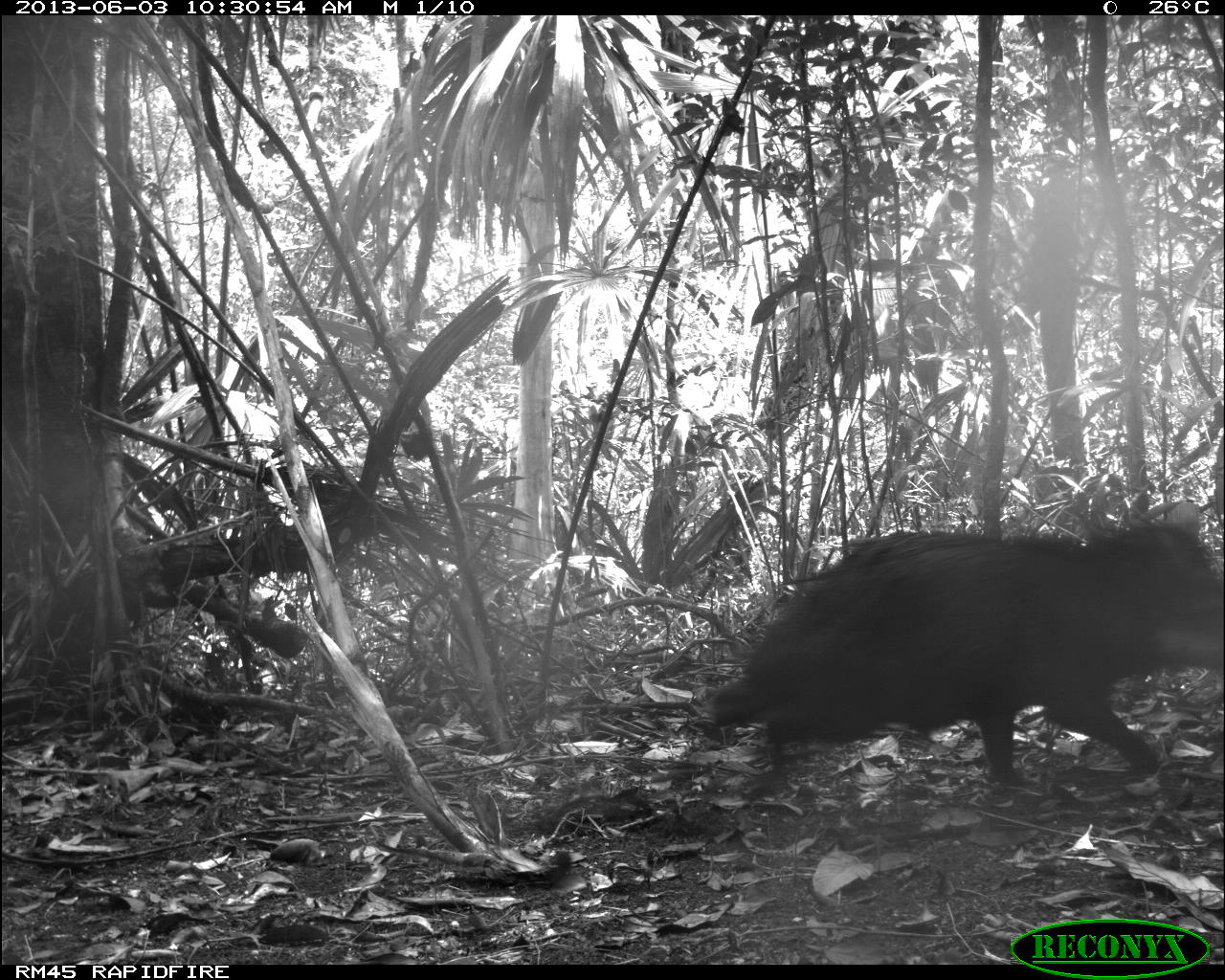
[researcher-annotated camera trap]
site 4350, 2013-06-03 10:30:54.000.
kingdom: Animalia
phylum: Chordata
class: Mammalia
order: Artiodactyla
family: Tayassuidae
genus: Tayassu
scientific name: Tayassu pecari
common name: white-lipped peccary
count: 6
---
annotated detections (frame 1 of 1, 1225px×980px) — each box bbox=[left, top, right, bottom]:
tayassu pecari: bbox=[704, 500, 1225, 797]